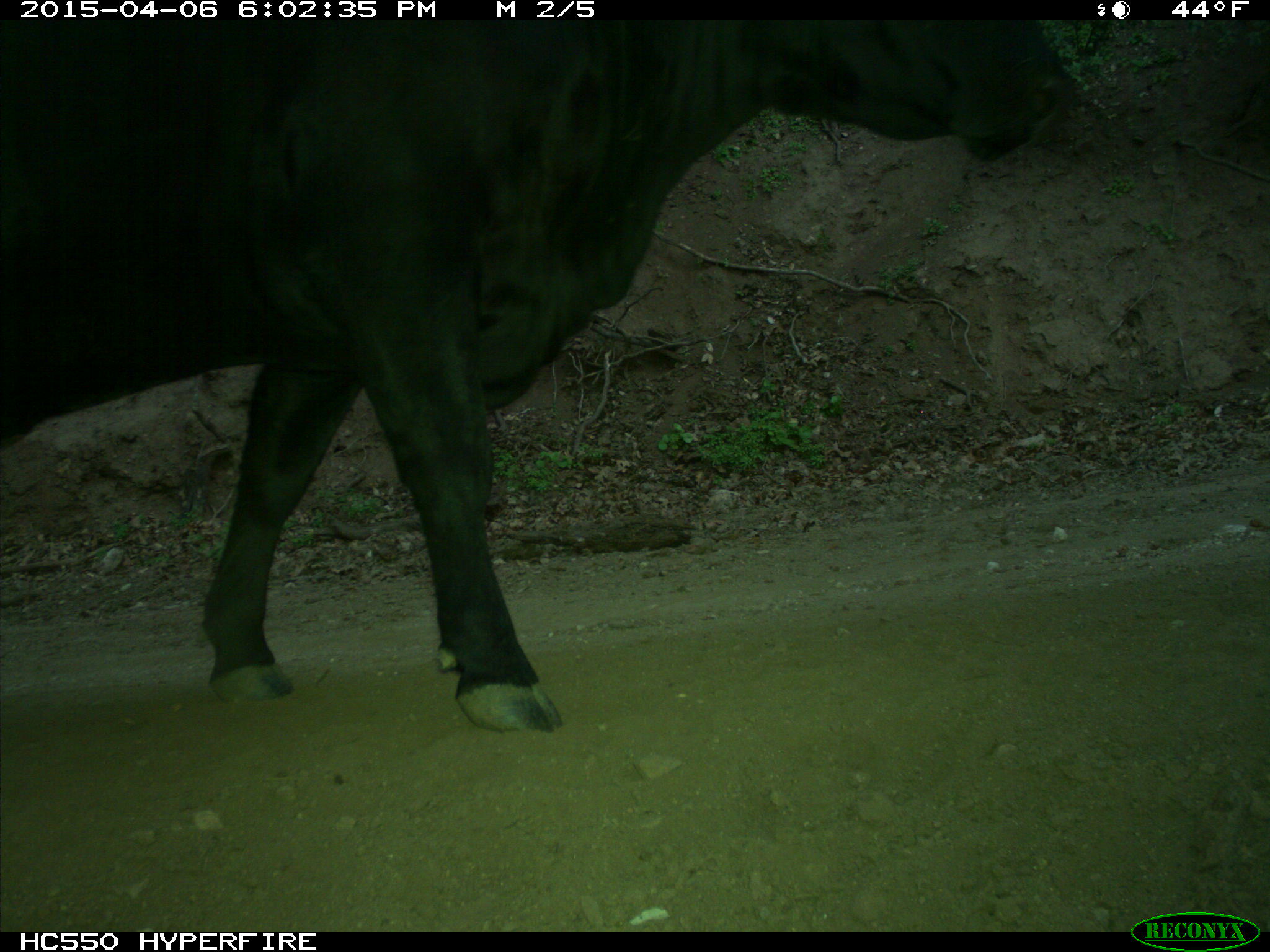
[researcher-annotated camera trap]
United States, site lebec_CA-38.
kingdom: Animalia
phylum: Chordata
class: Mammalia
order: Artiodactyla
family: Bovidae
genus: Bos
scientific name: Bos taurus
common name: domestic cow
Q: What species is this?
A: Bos taurus (domestic cow).